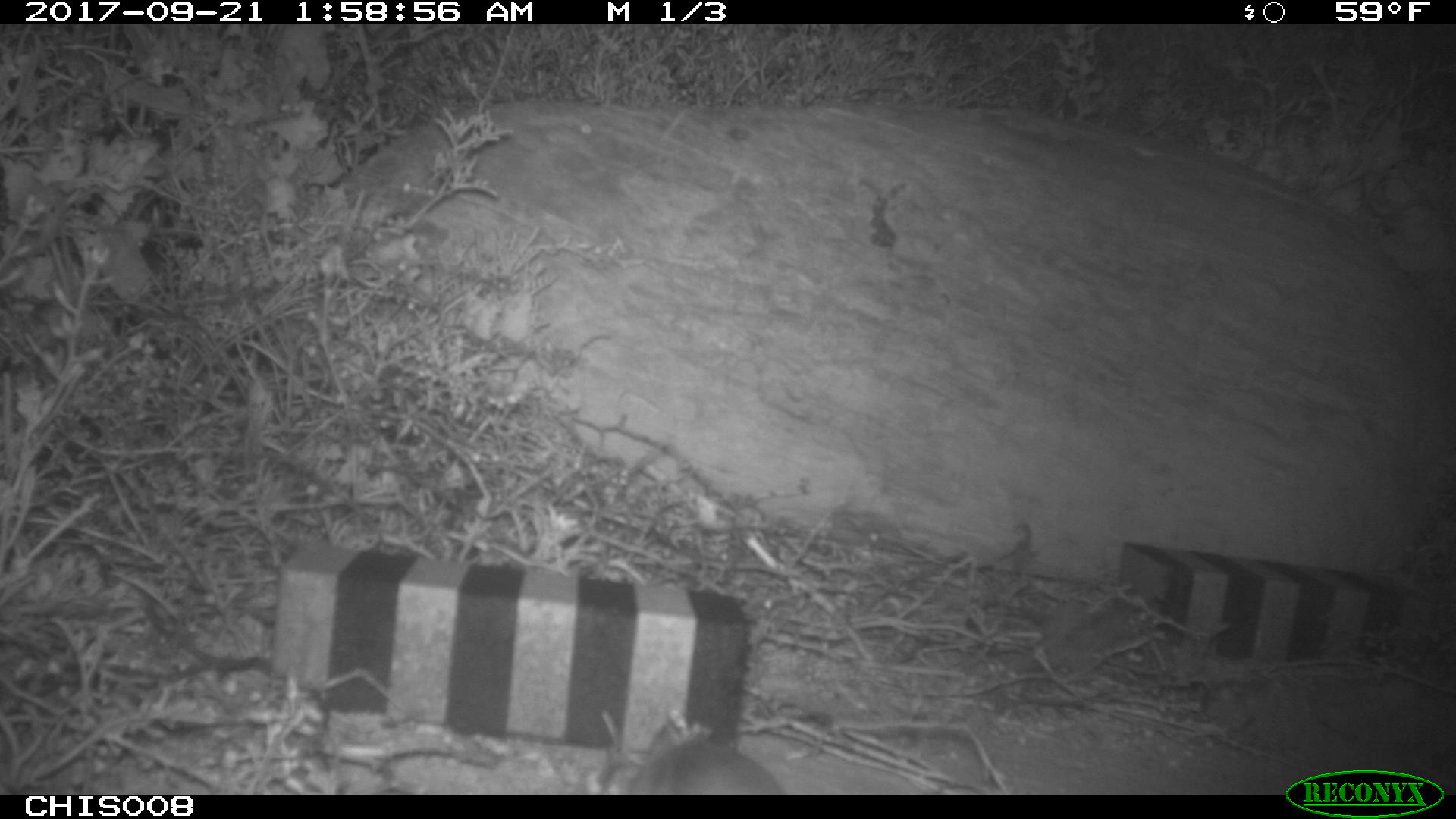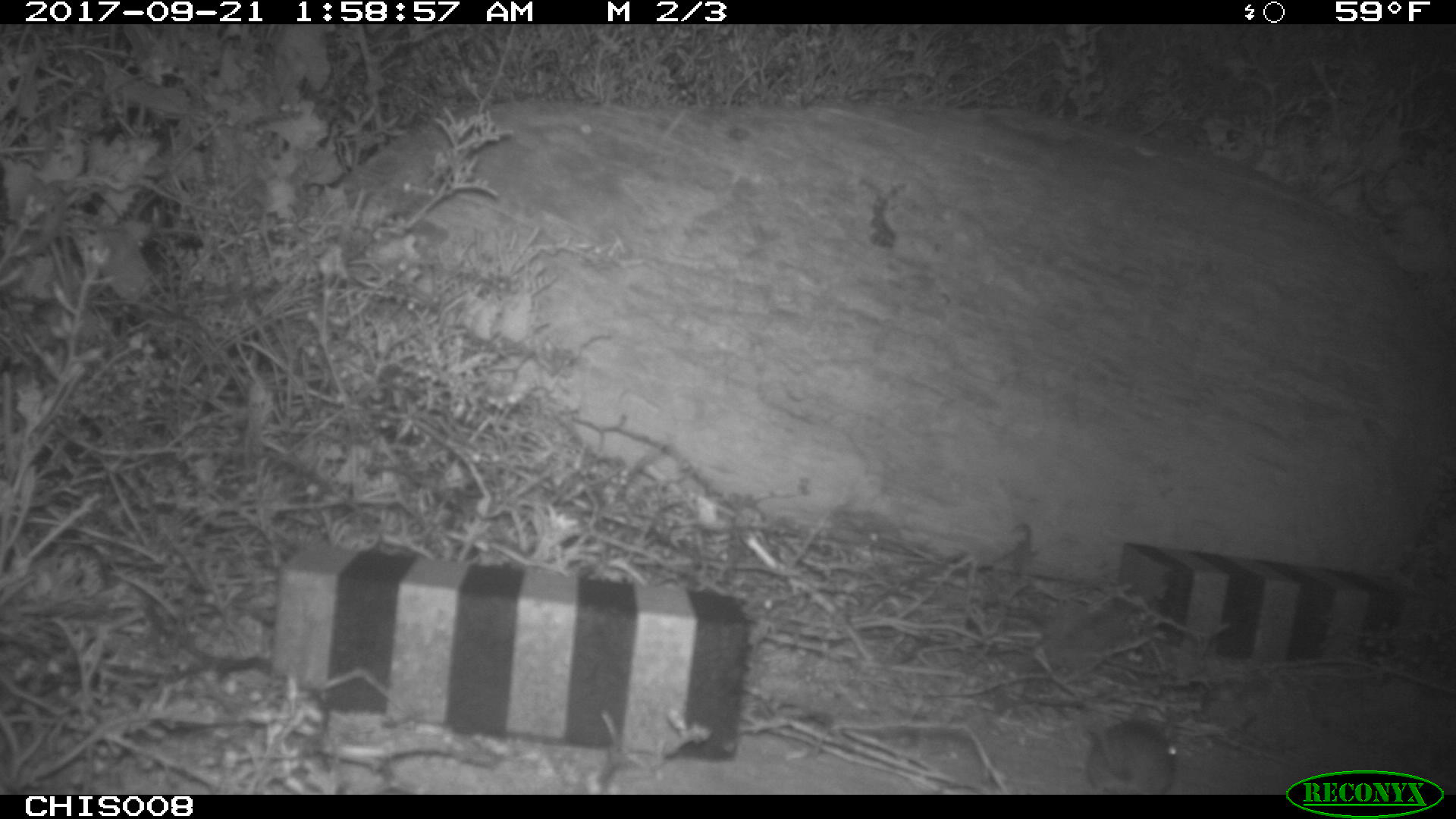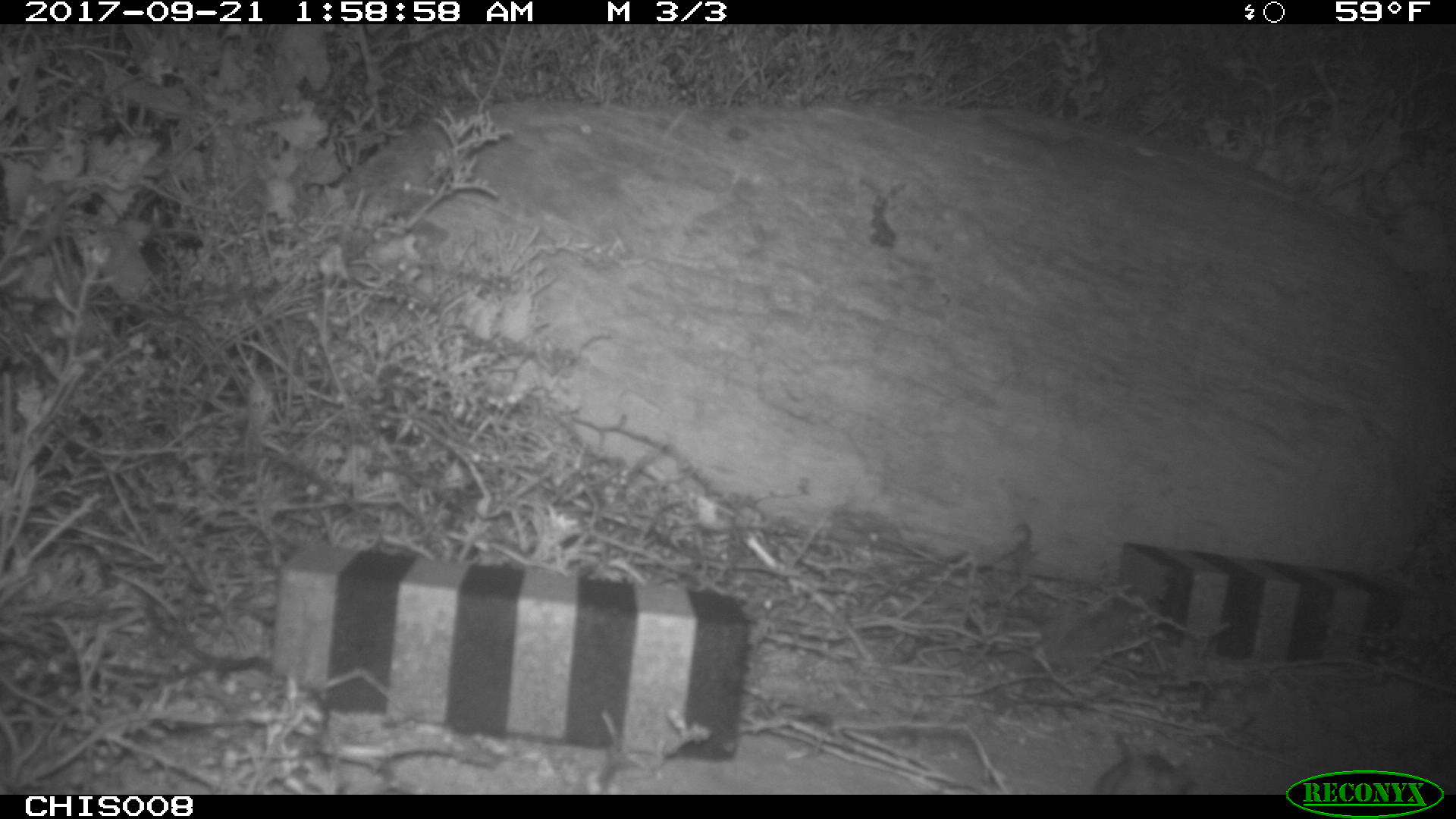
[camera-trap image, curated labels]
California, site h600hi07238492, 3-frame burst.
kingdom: Animalia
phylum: Chordata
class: Mammalia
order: Rodentia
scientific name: Rodentia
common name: rodent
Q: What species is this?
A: Rodent (Rodentia).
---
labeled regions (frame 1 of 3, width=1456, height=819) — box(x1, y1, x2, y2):
rodent: box(626, 721, 786, 793)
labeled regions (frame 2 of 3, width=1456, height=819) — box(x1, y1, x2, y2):
rodent: box(1084, 702, 1179, 795)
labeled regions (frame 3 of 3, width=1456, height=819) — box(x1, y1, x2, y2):
rodent: box(1090, 730, 1192, 795)